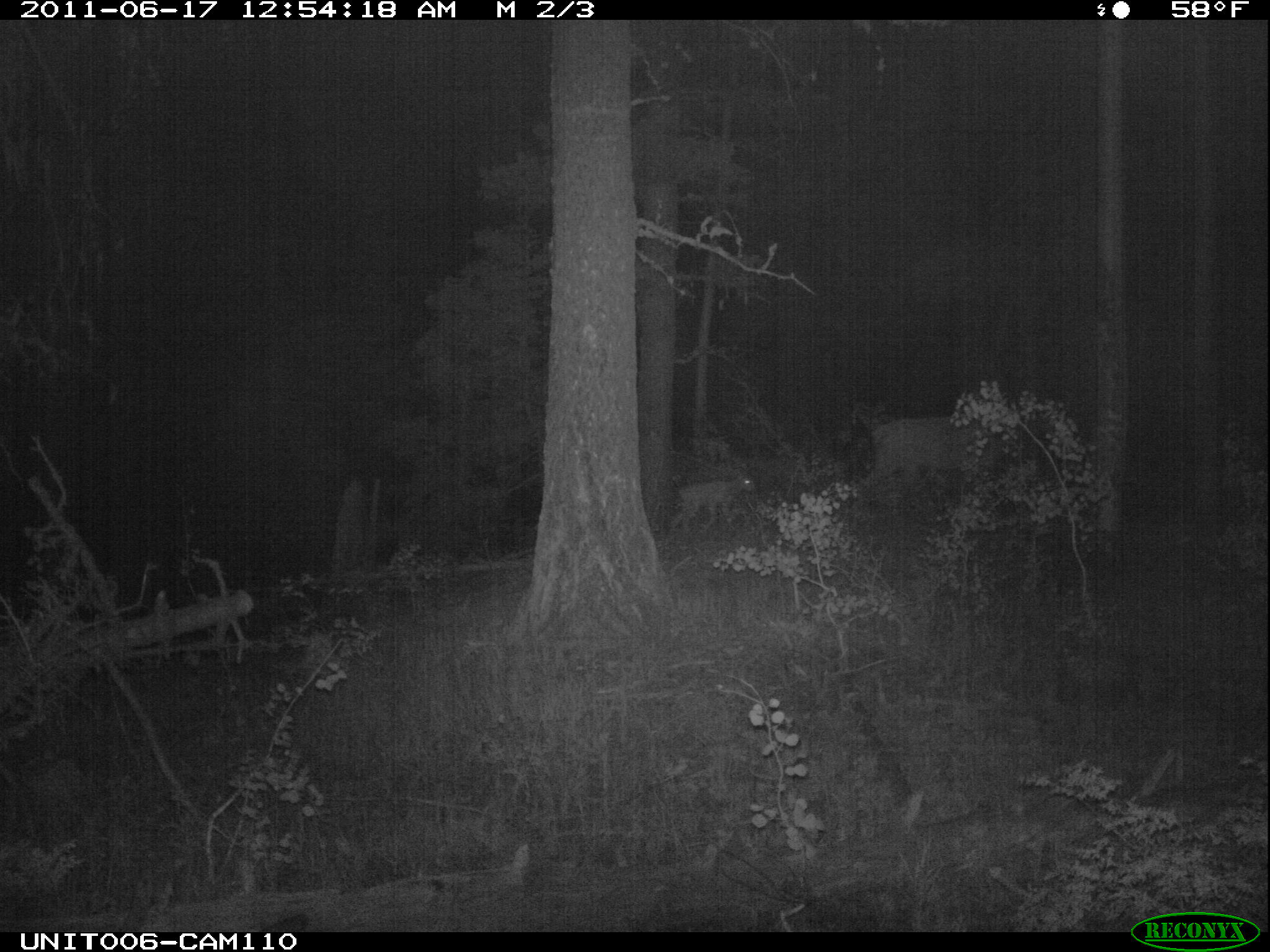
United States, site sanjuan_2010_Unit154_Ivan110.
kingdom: Animalia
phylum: Chordata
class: Mammalia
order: Artiodactyla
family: Cervidae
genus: Cervus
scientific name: Cervus elaphus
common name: red deer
Cervus elaphus (red deer).